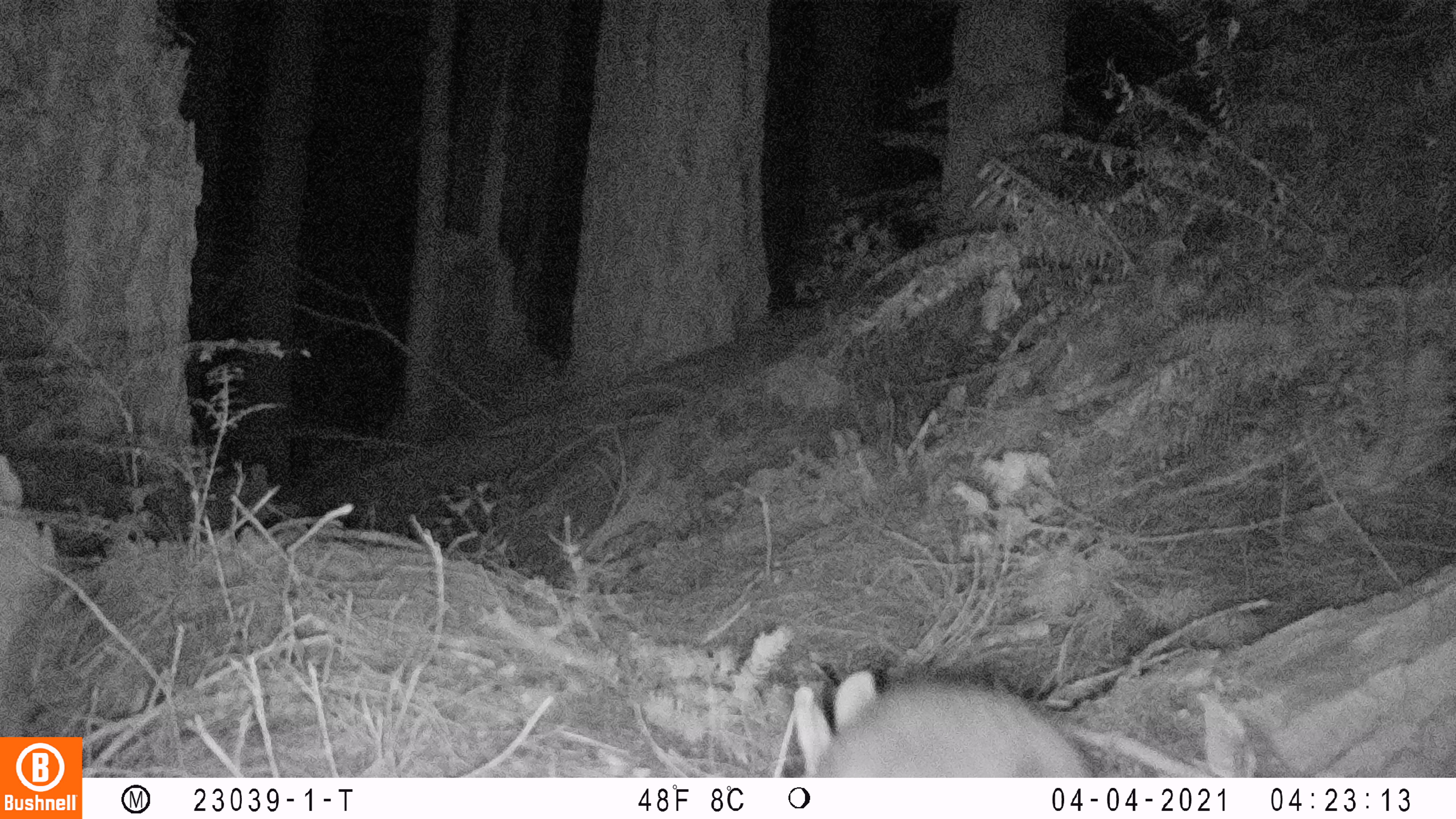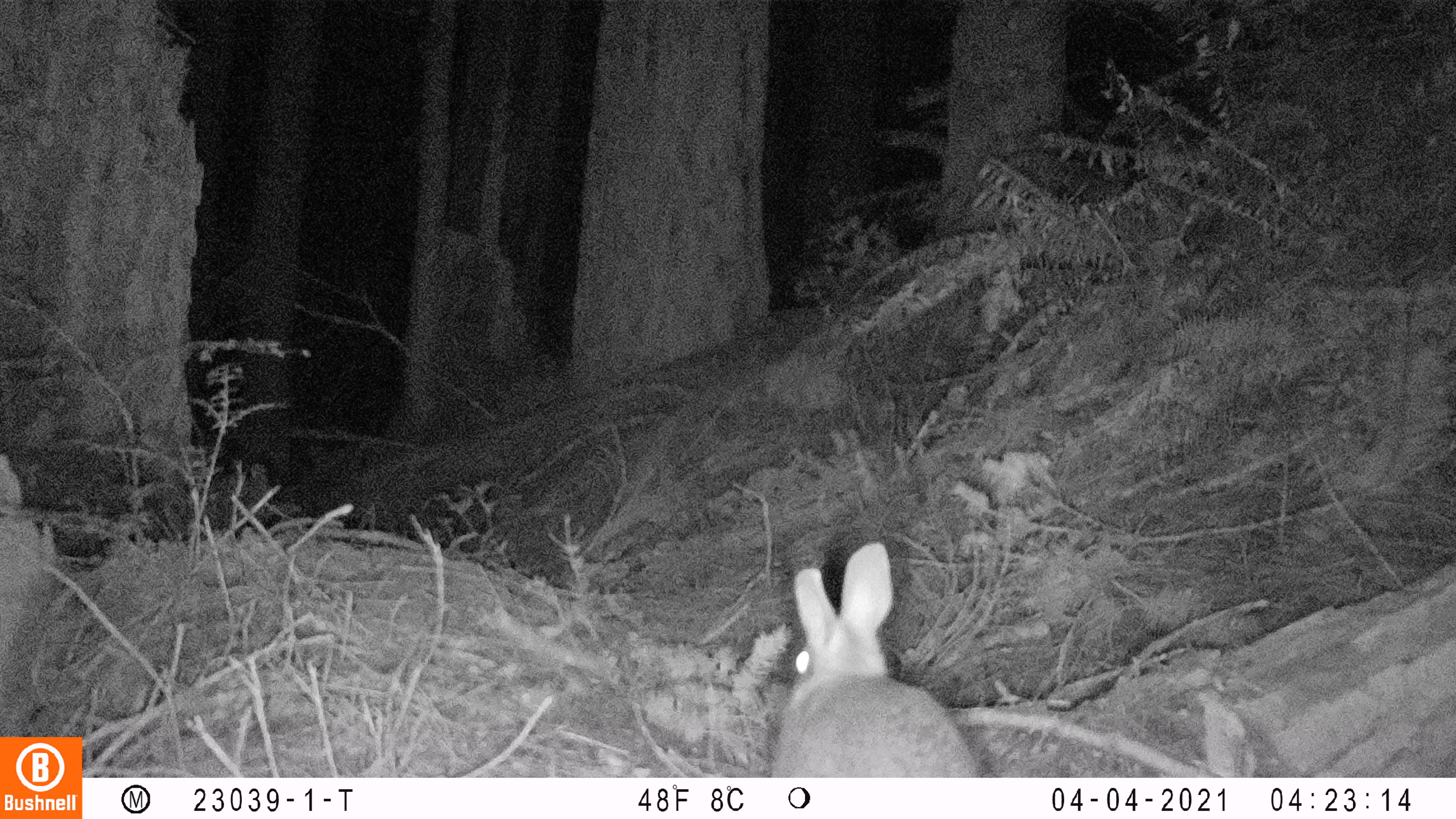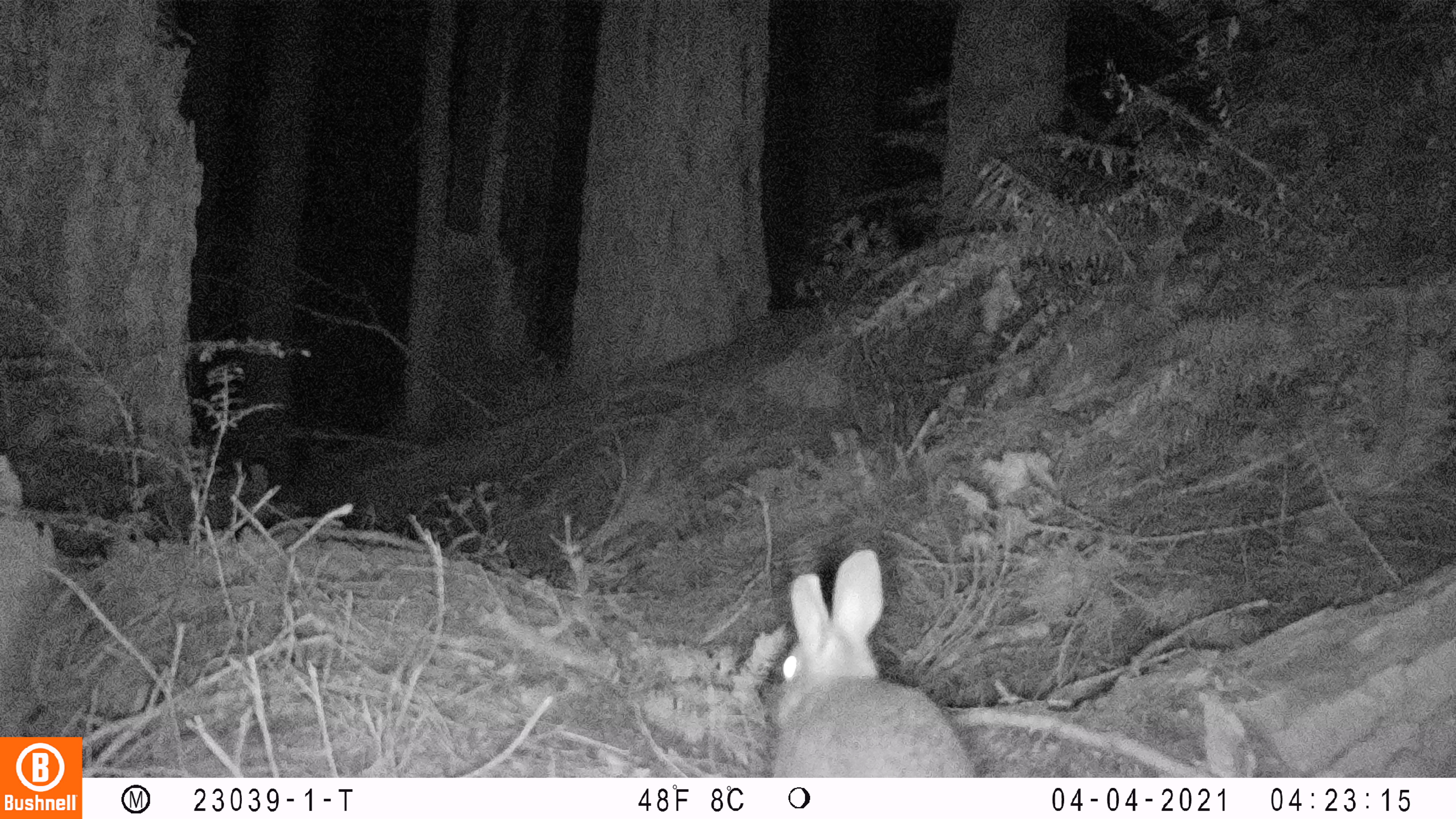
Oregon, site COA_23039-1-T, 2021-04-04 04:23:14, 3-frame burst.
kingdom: Animalia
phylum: Chordata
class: Mammalia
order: Lagomorpha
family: Leporidae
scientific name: Leporidae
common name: hares and rabbits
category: leporidae family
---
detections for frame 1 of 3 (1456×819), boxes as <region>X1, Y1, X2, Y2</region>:
leporidae family: <region>773, 652, 1107, 777</region>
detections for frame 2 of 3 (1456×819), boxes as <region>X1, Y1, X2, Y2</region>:
leporidae family: <region>746, 526, 995, 777</region>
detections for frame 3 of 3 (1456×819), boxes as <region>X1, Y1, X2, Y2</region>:
leporidae family: <region>738, 537, 995, 776</region>